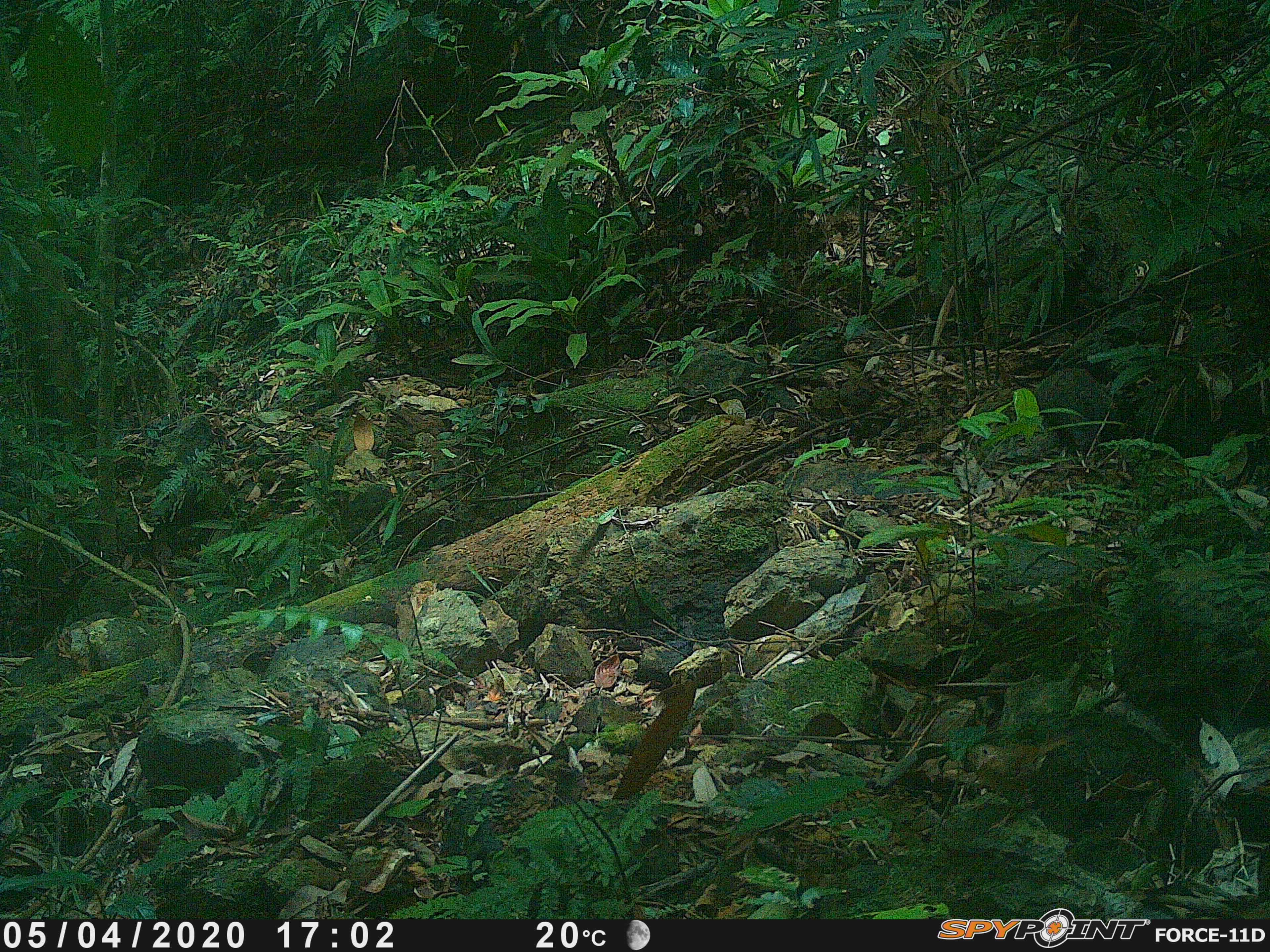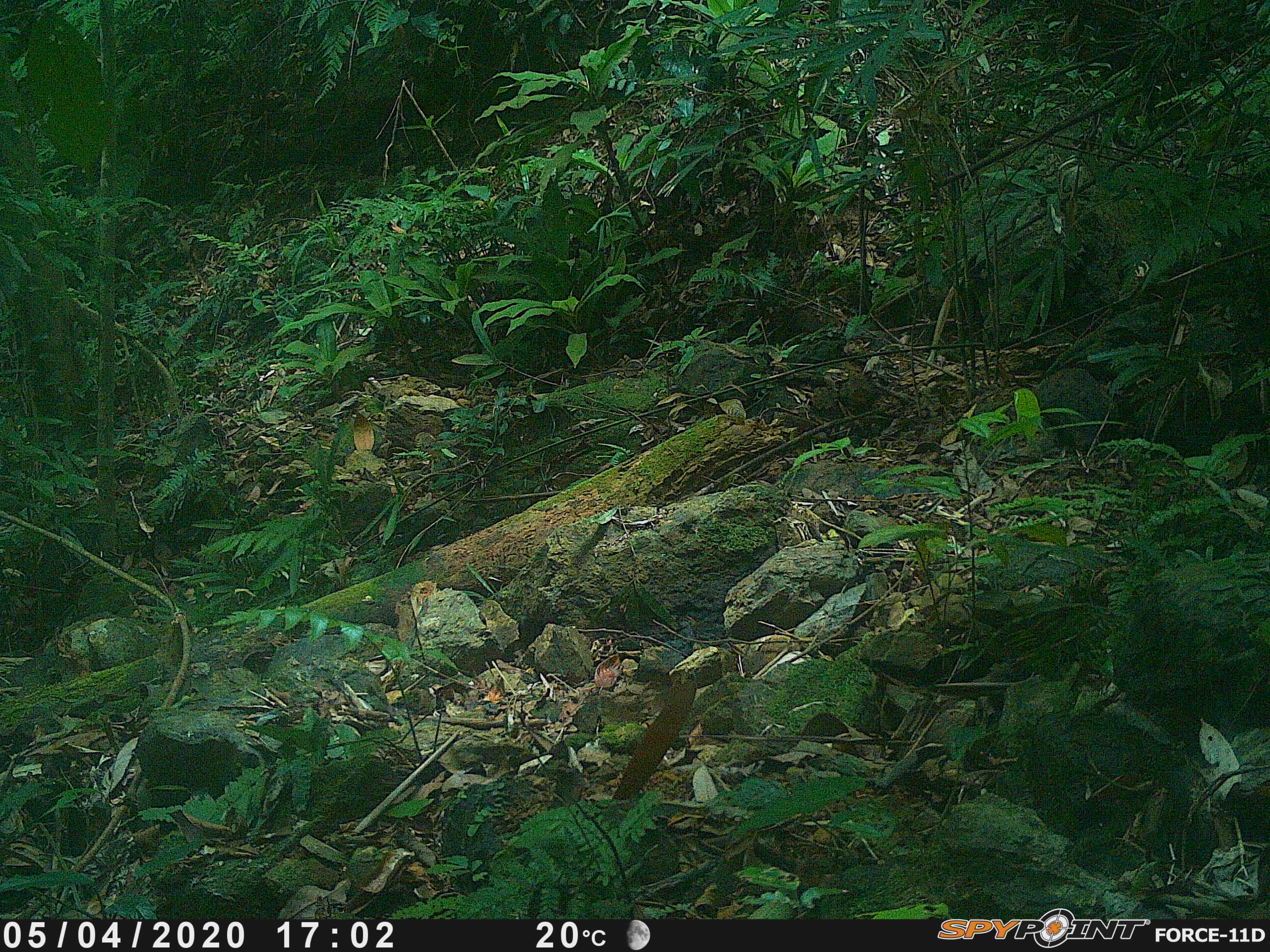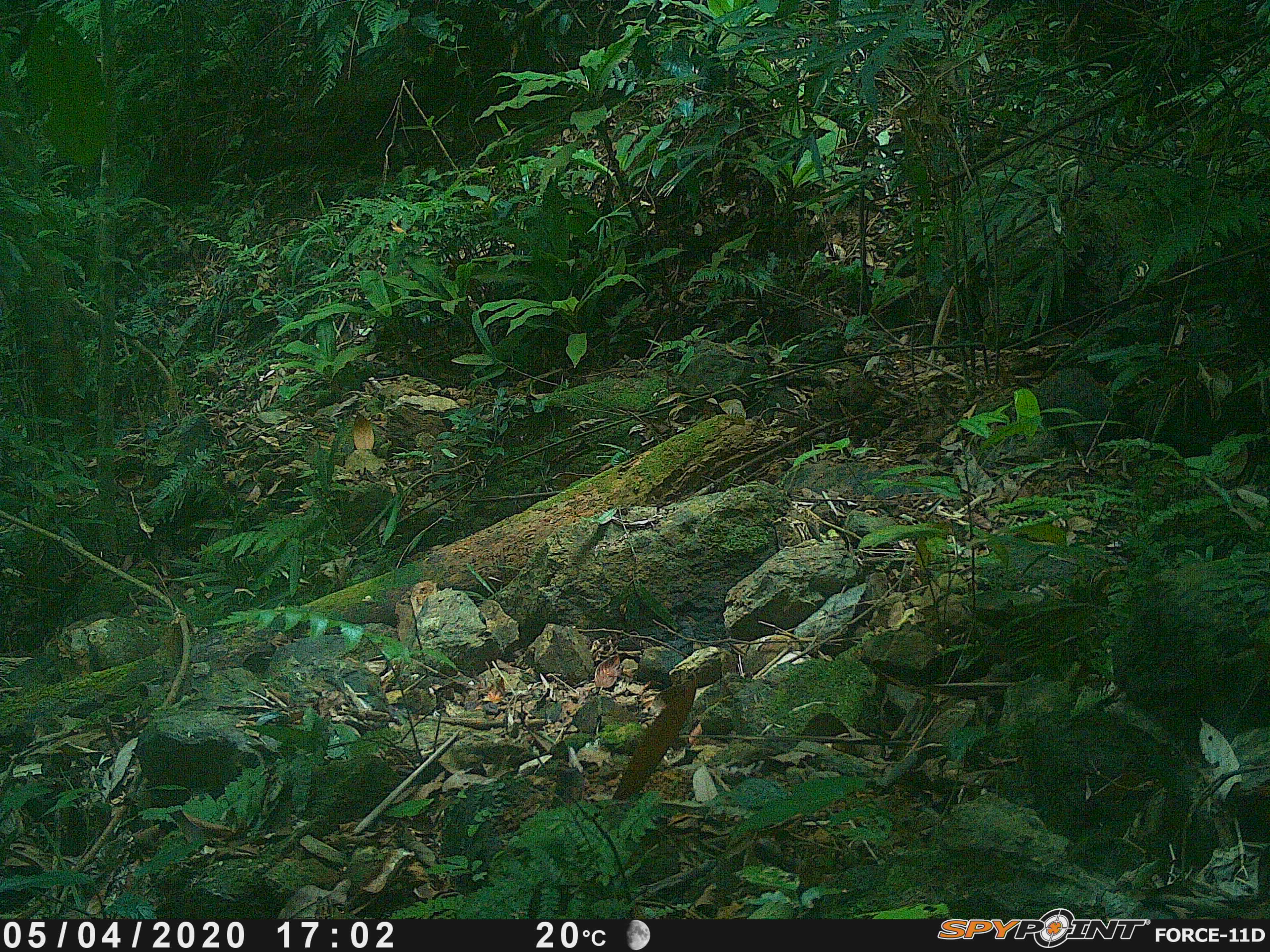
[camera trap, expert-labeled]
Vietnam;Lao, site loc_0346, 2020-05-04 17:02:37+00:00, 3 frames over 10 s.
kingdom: Animalia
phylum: Chordata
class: Aves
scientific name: Aves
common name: bird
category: unidentified bird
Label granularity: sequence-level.